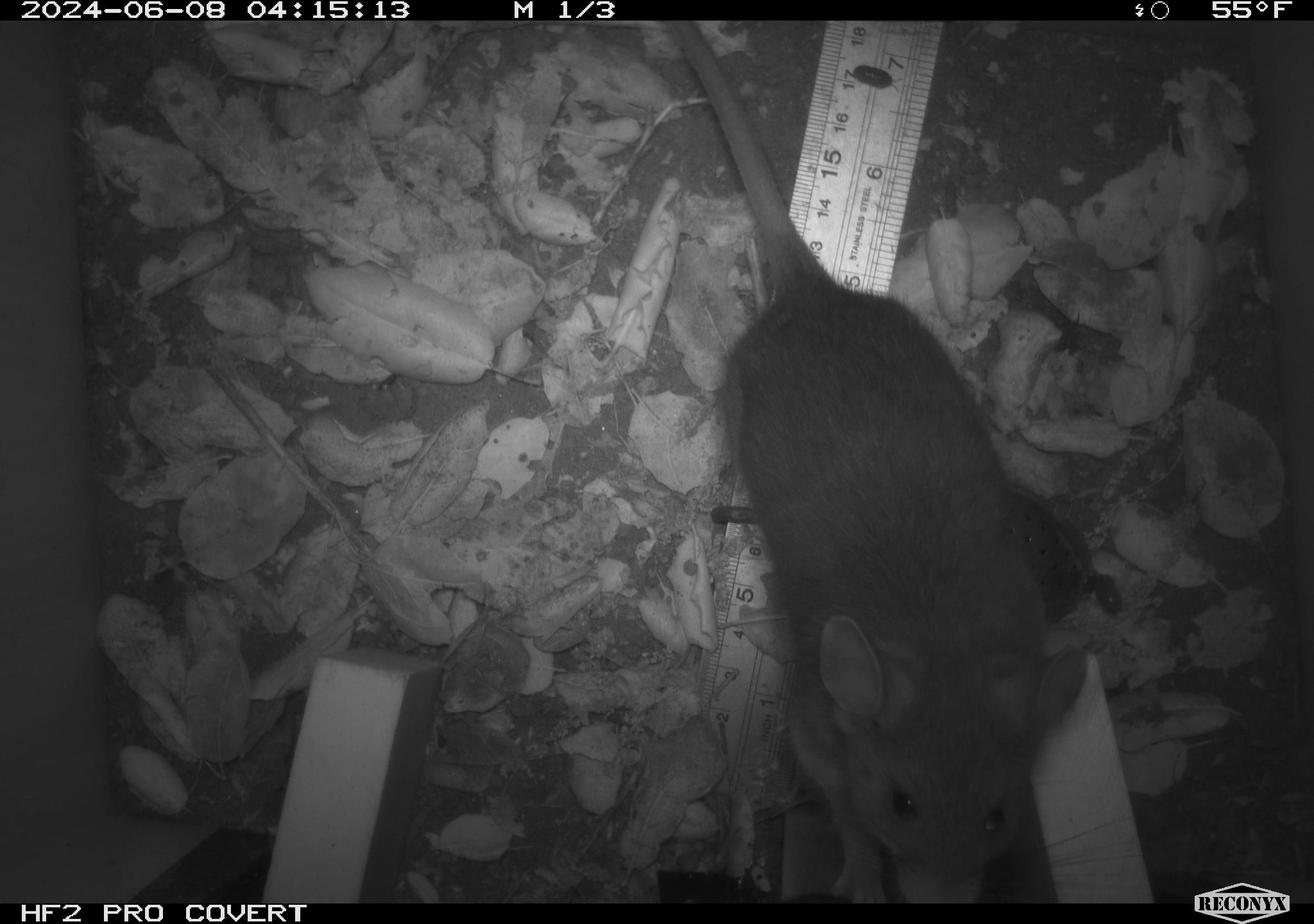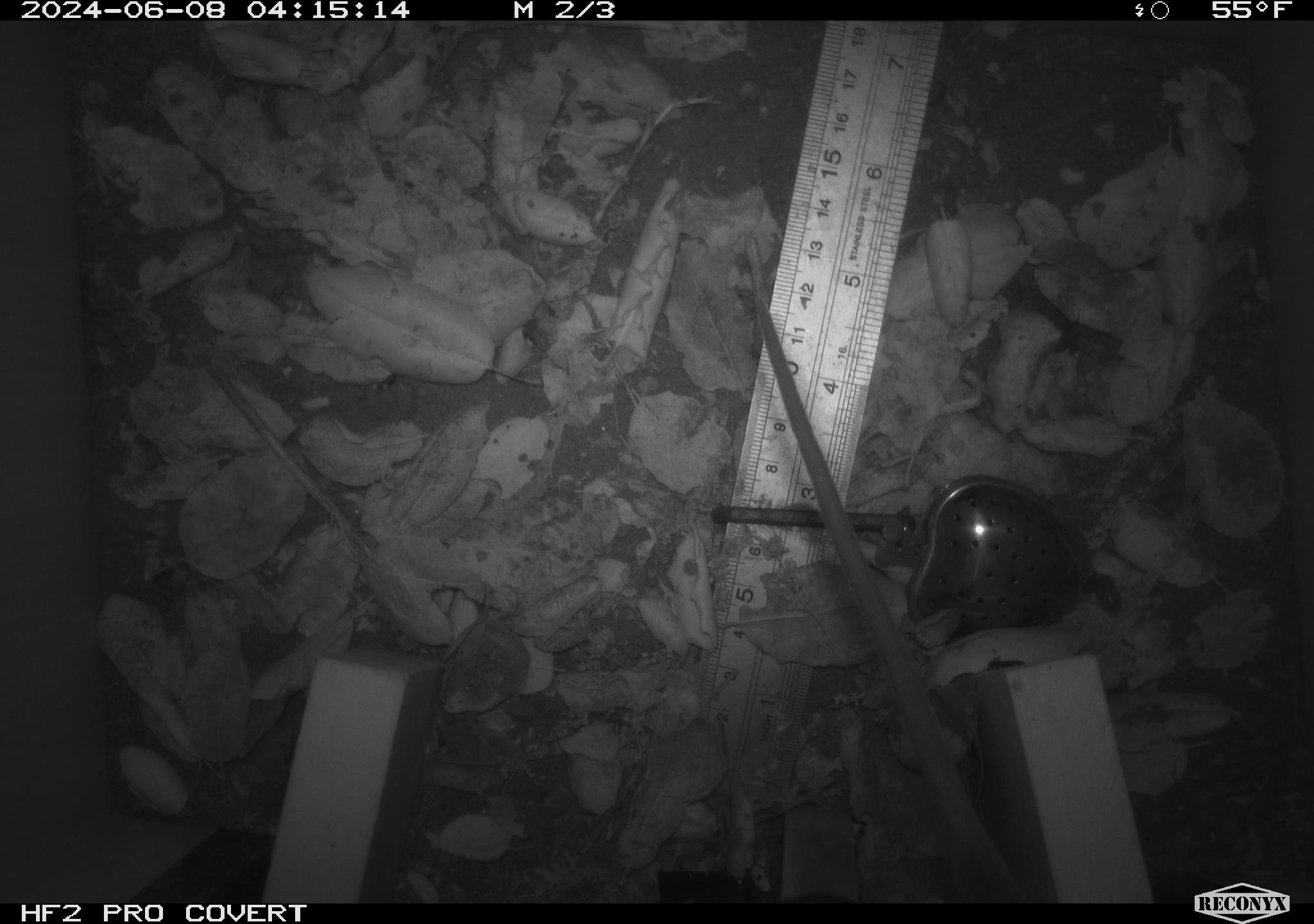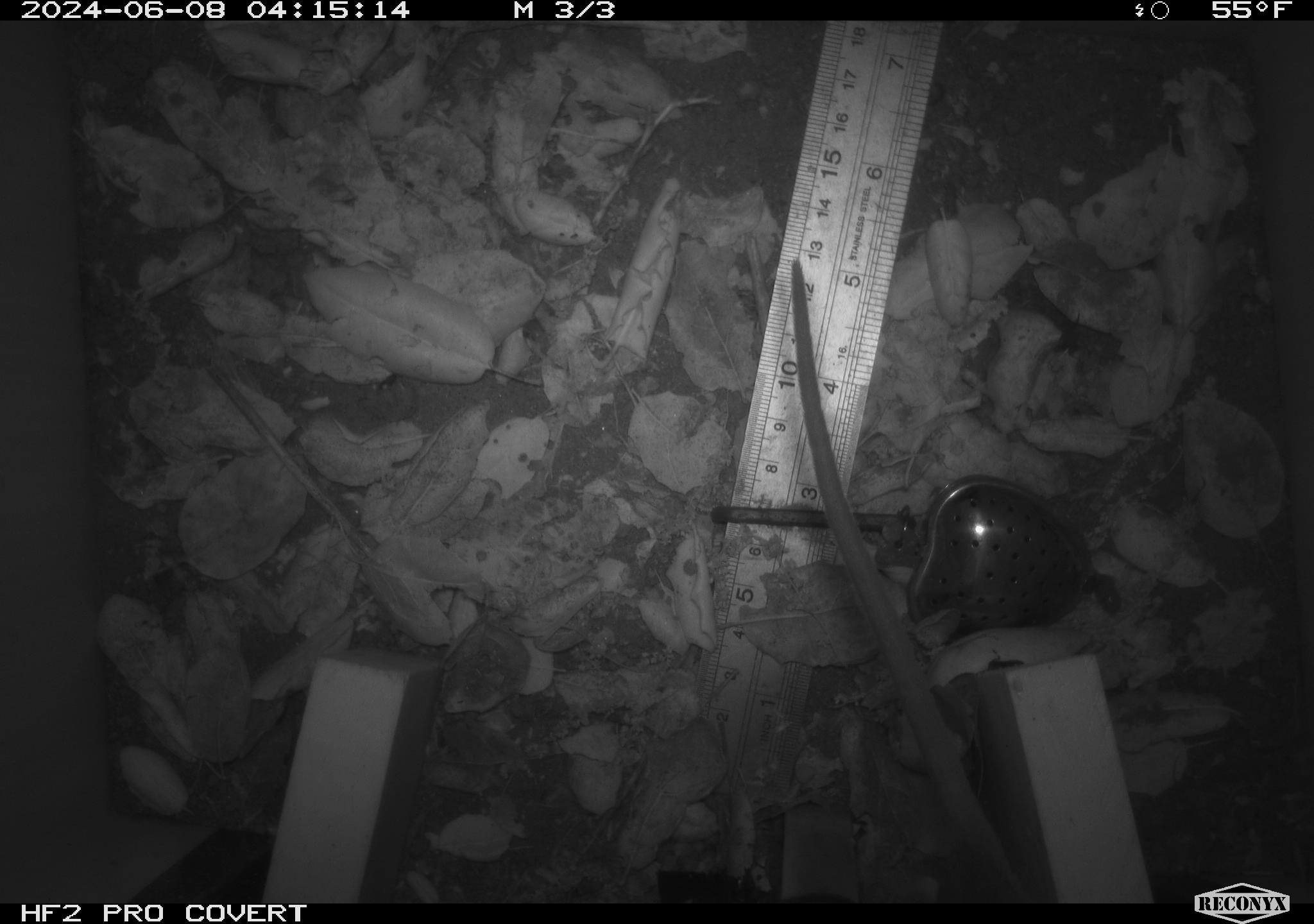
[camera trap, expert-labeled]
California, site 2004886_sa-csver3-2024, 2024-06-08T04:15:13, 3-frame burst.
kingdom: Animalia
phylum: Chordata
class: Mammalia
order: Rodentia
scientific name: Rodentia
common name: rodent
Rodent (Rodentia).